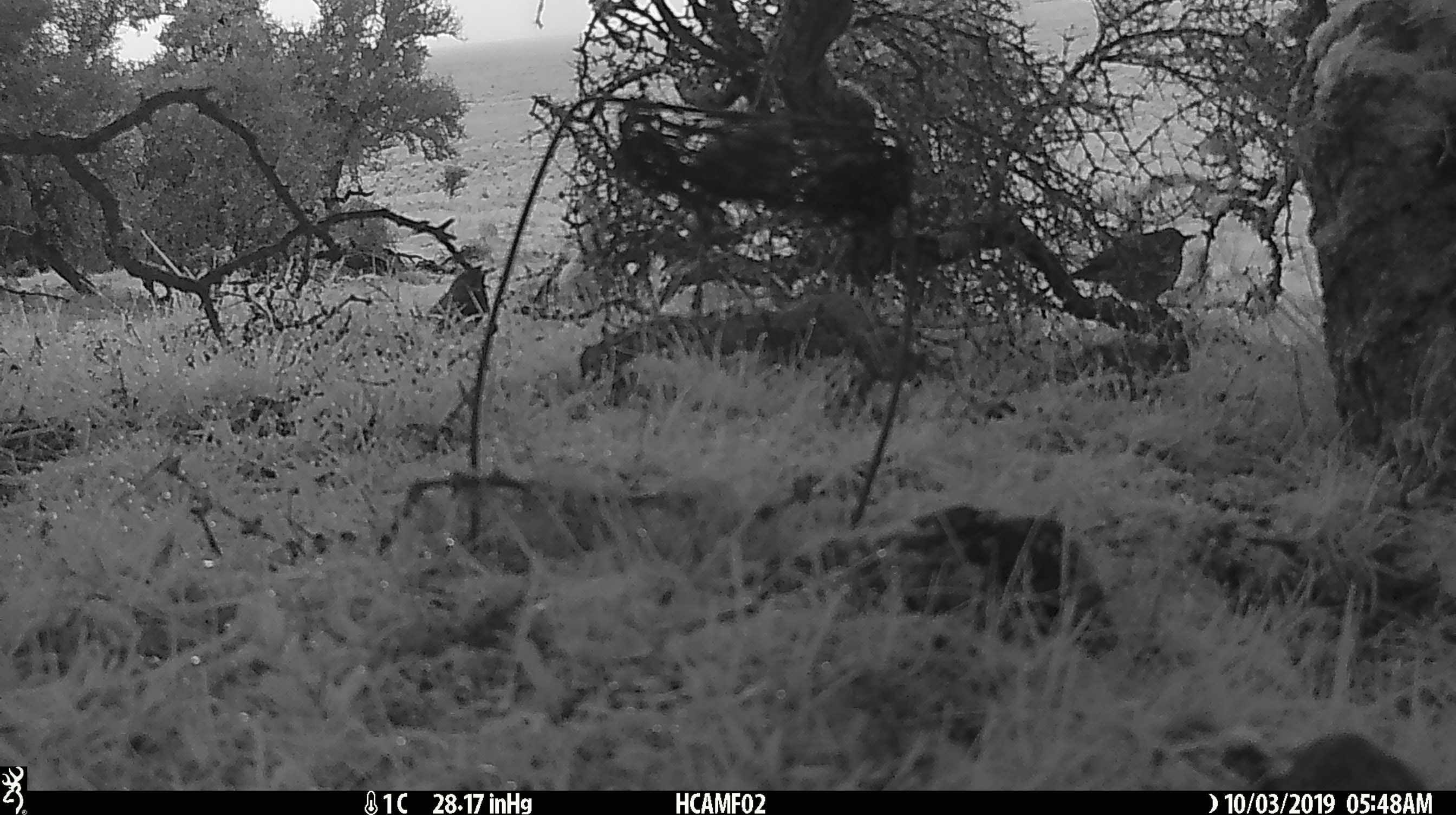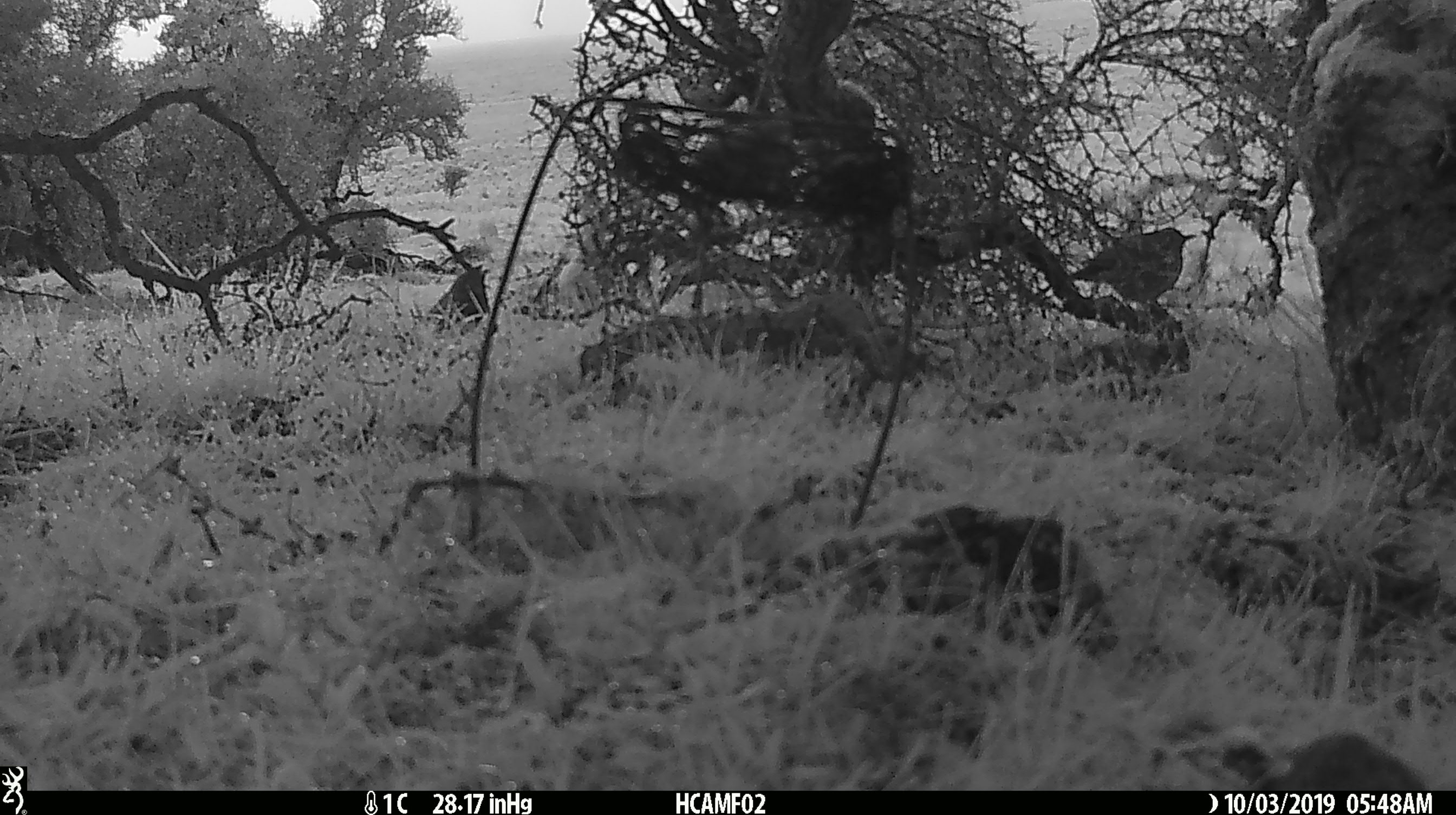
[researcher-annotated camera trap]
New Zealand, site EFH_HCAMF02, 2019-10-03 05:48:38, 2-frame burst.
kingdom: Animalia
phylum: Chordata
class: Aves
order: Passeriformes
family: Turdidae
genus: Turdus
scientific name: Turdus philomelos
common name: song thrush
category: thrush